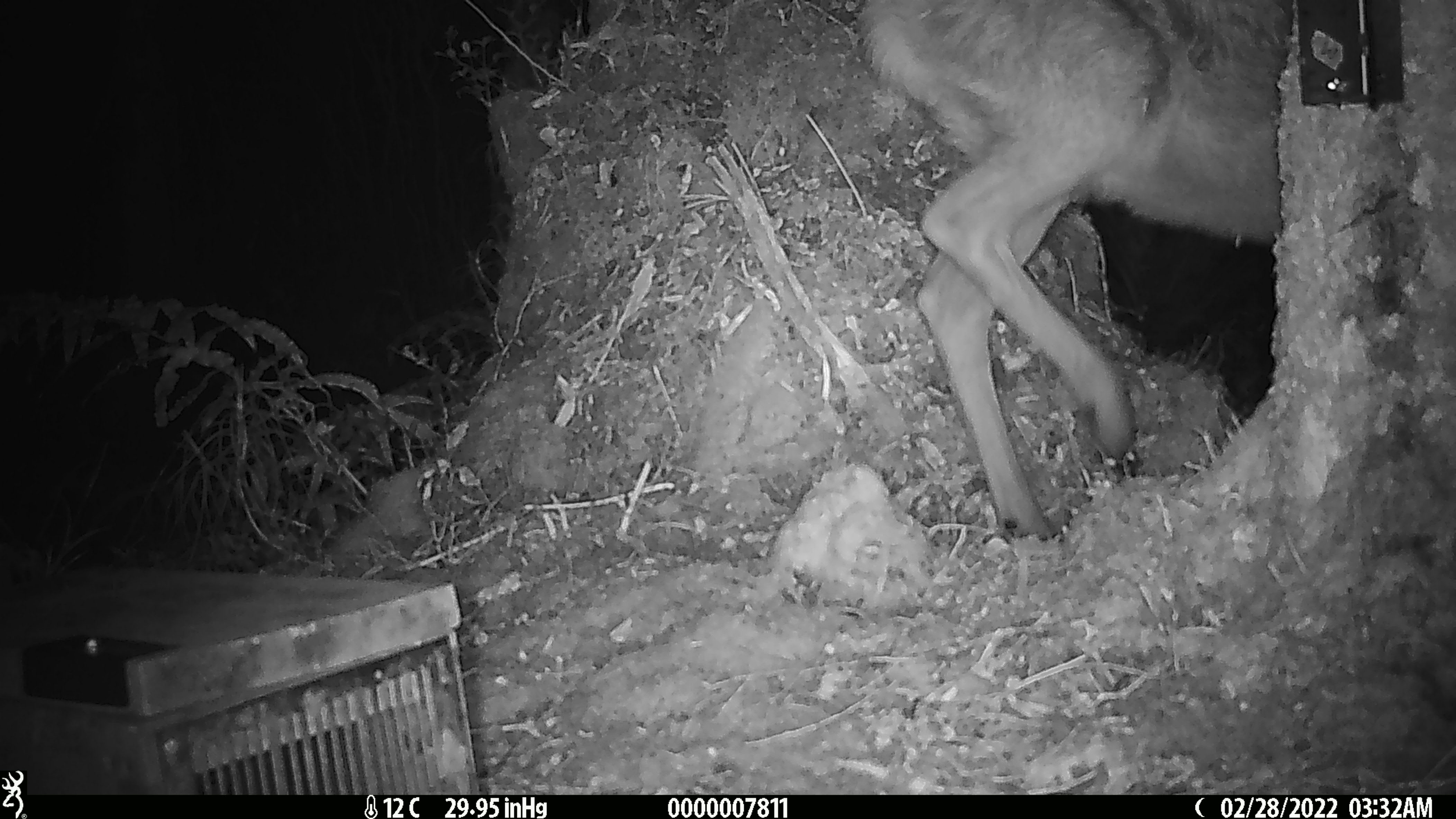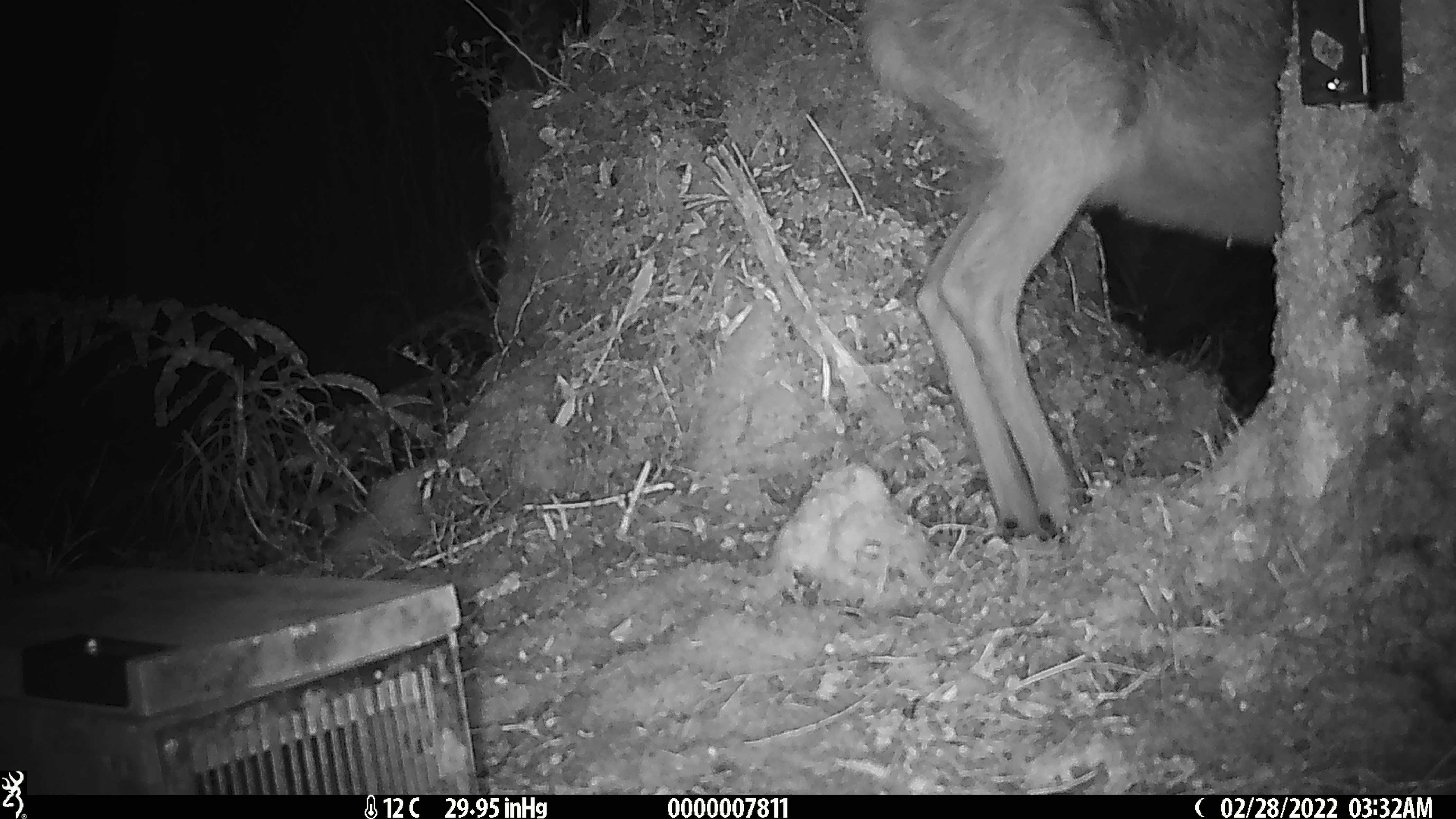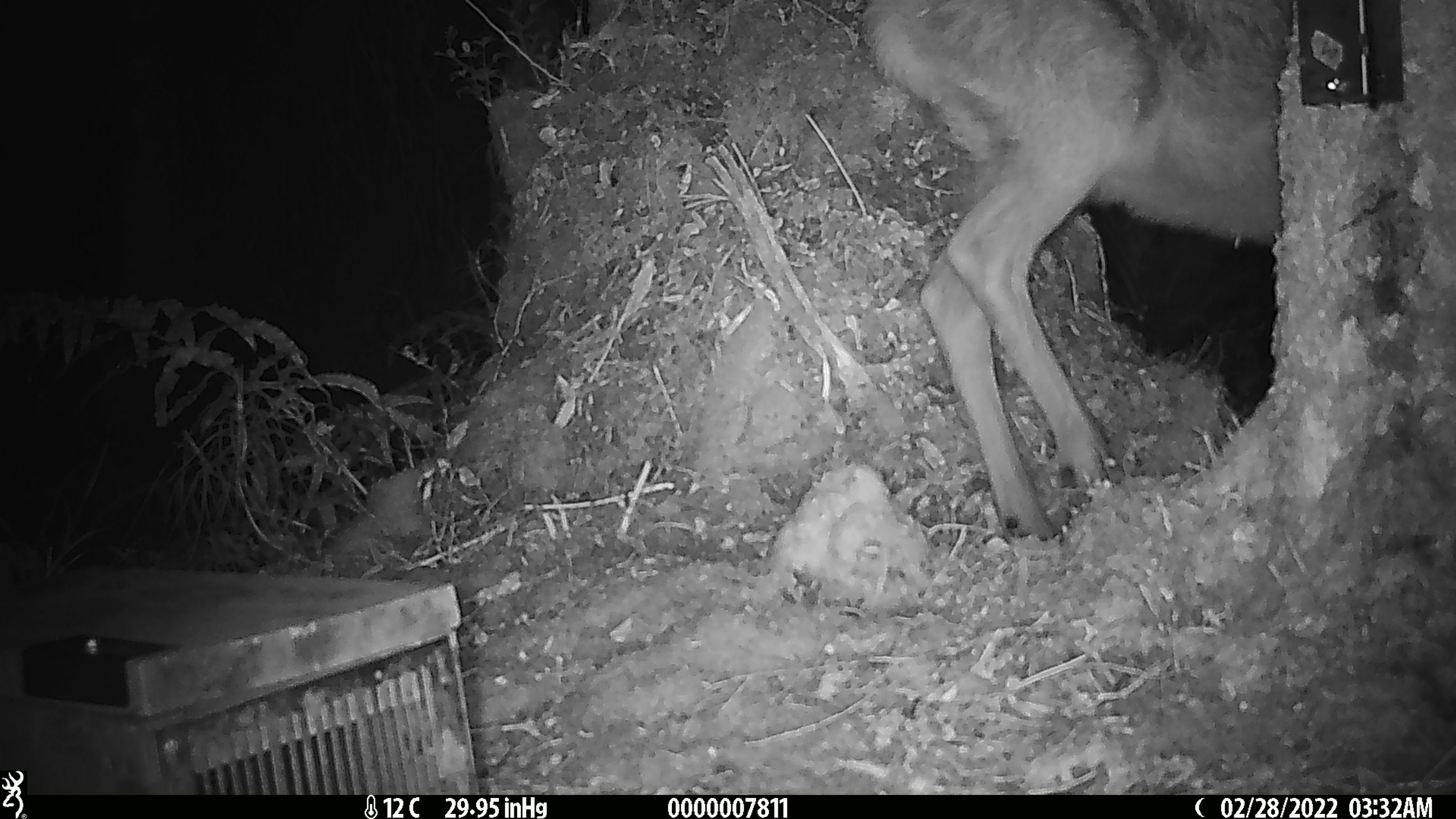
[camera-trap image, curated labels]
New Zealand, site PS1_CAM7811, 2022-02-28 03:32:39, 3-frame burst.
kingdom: Animalia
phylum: Chordata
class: Mammalia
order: Artiodactyla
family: Cervidae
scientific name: Cervidae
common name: deer